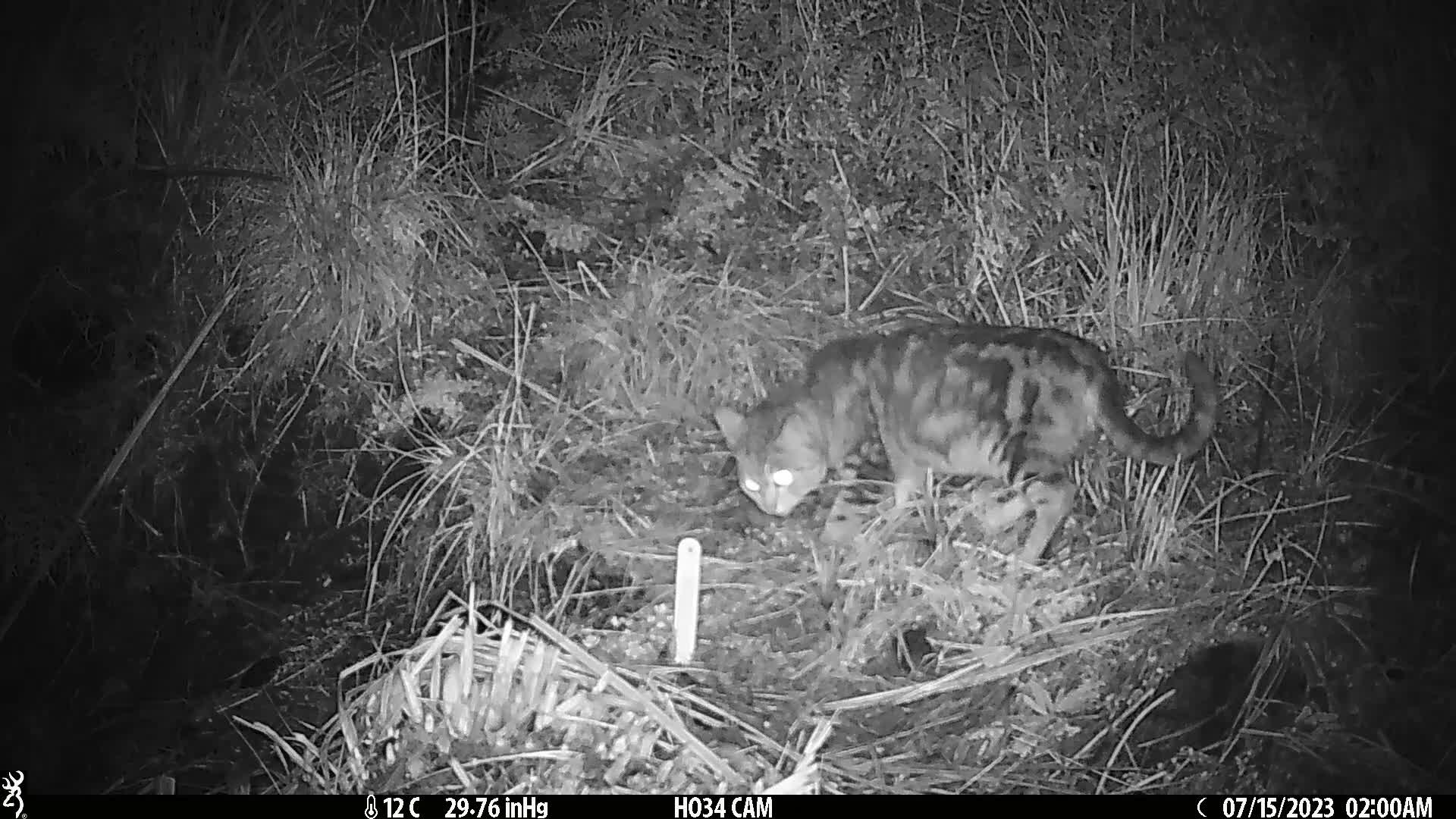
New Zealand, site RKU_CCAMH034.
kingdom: Animalia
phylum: Chordata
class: Mammalia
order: Carnivora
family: Felidae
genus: Felis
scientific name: Felis catus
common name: domestic cat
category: cat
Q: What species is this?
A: Cat (domestic cat) (Felis catus).